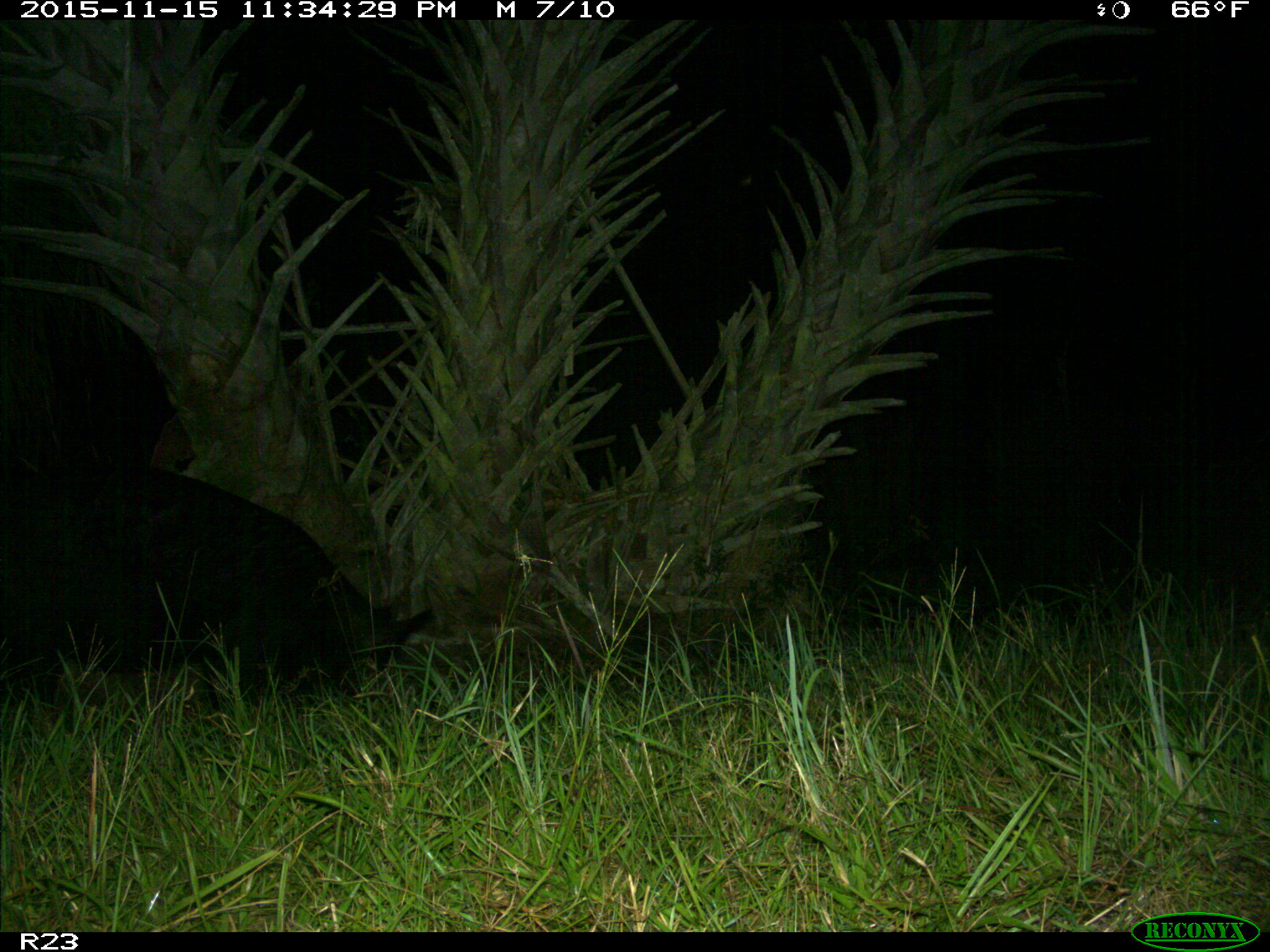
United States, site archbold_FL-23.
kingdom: Animalia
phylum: Chordata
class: Mammalia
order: Artiodactyla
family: Suidae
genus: Sus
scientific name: Sus scrofa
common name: wild boar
Sus scrofa (wild boar).